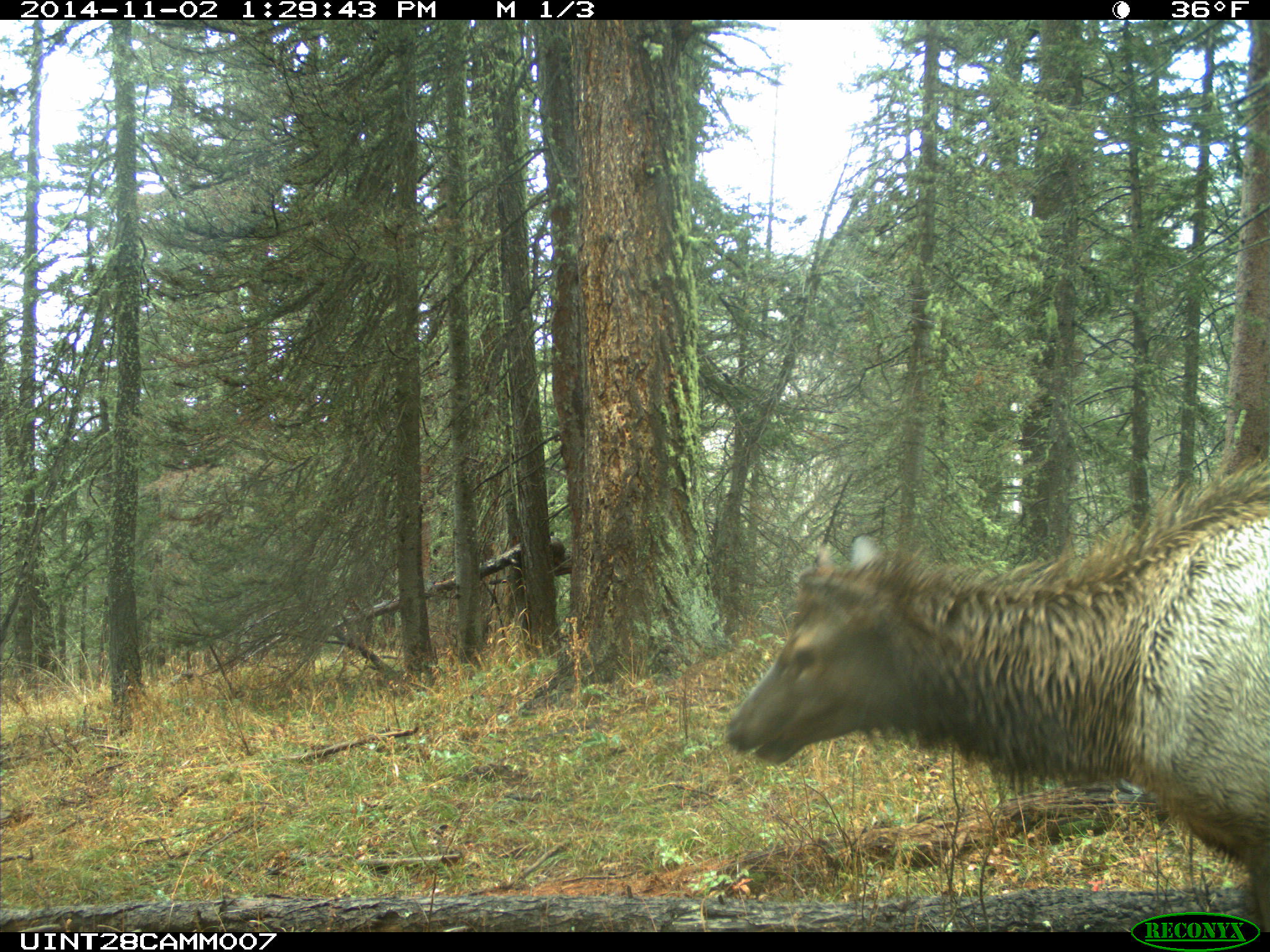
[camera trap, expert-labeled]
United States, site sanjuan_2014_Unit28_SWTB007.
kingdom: Animalia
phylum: Chordata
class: Mammalia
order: Artiodactyla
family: Cervidae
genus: Cervus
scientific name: Cervus elaphus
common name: red deer